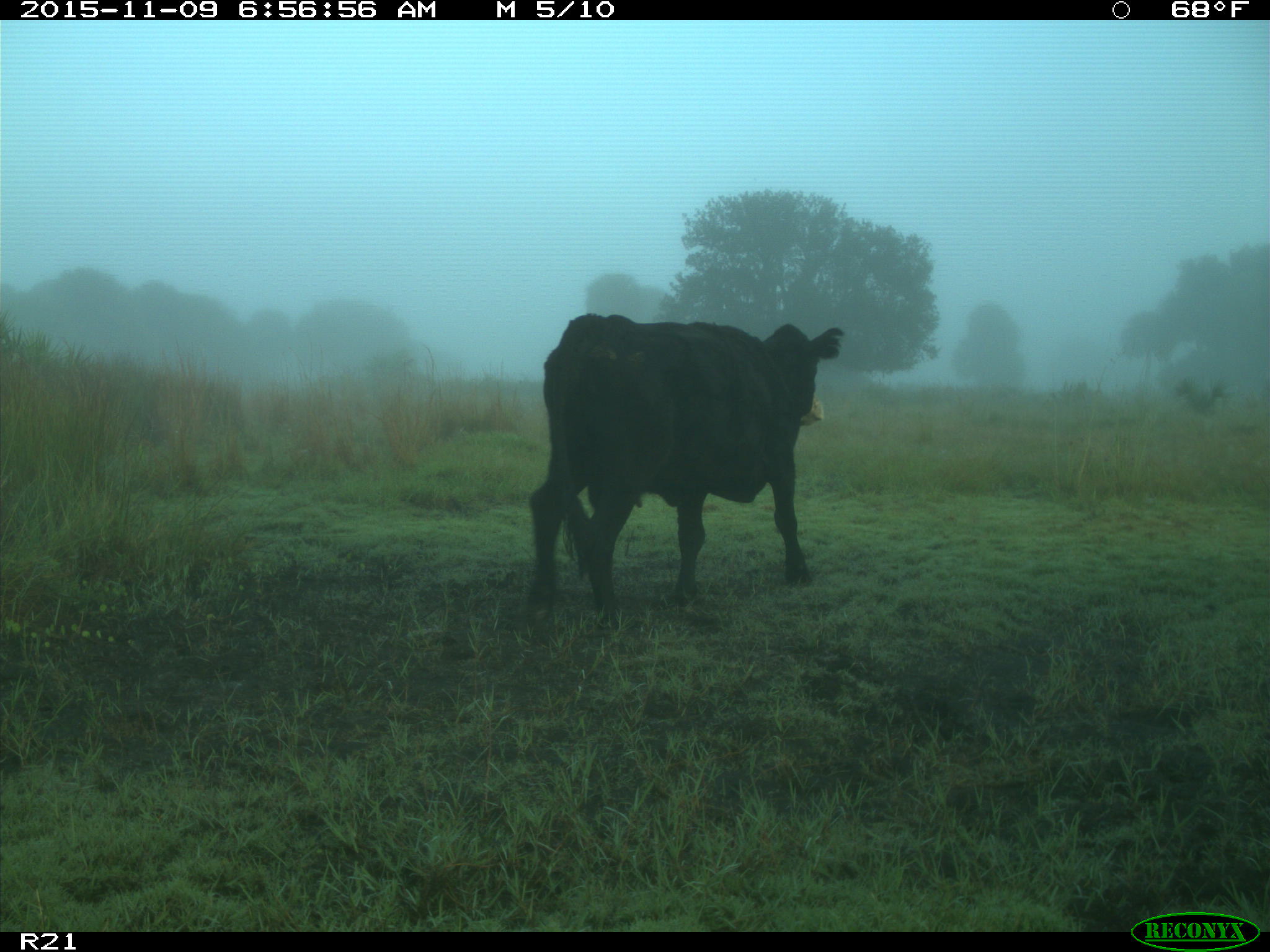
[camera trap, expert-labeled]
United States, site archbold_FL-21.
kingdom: Animalia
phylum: Chordata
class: Mammalia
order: Artiodactyla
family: Bovidae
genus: Bos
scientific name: Bos taurus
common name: domestic cow